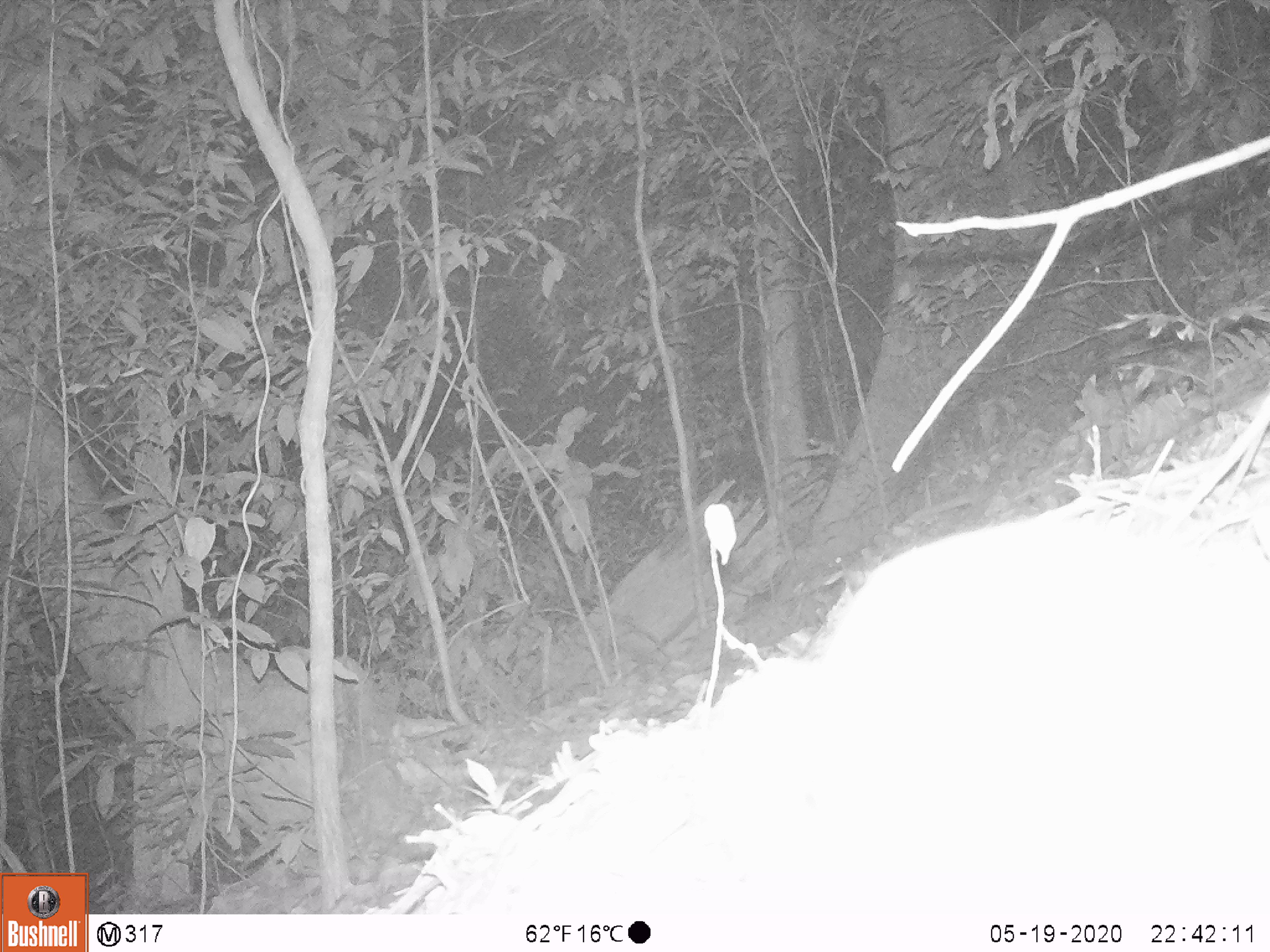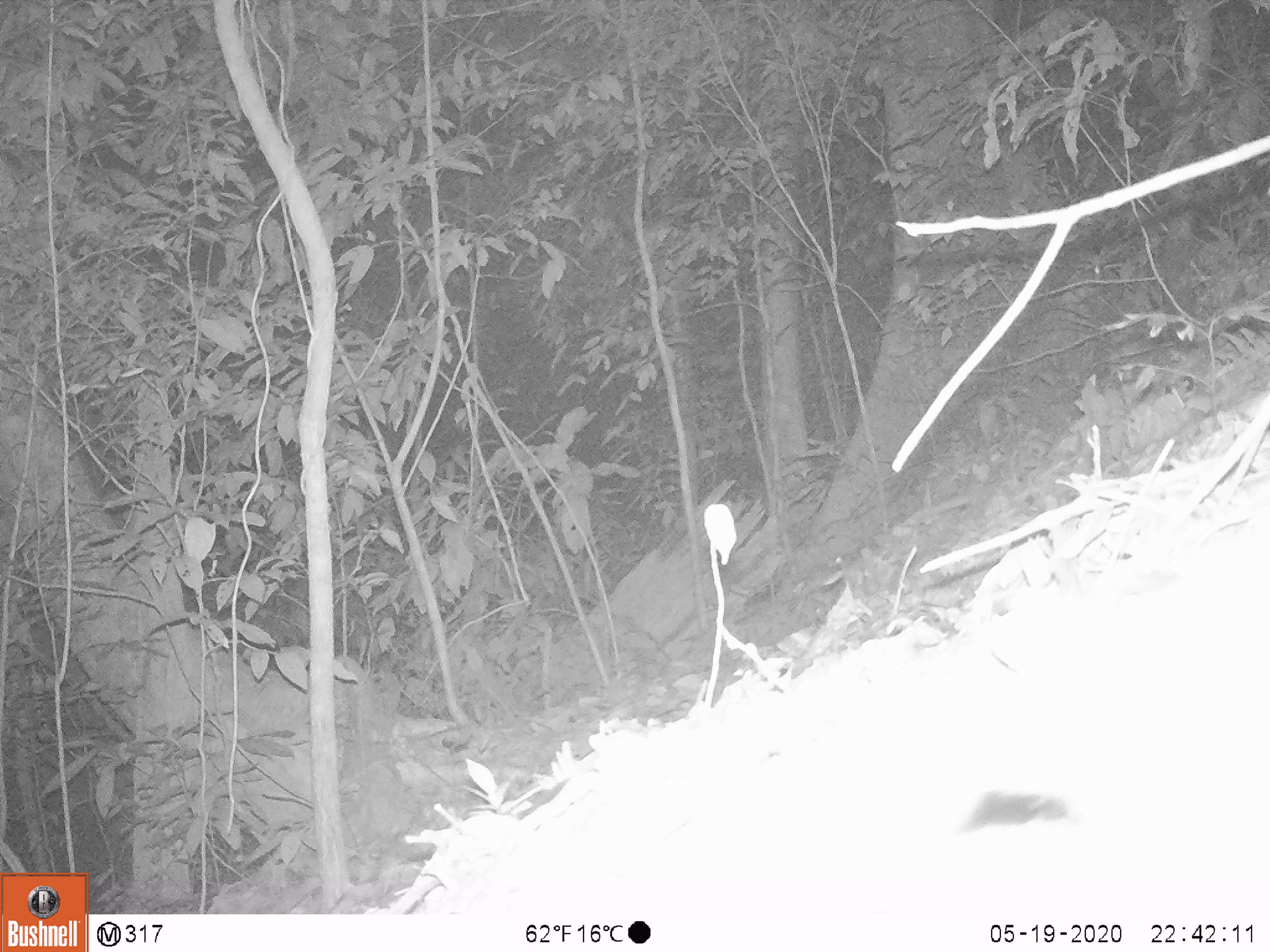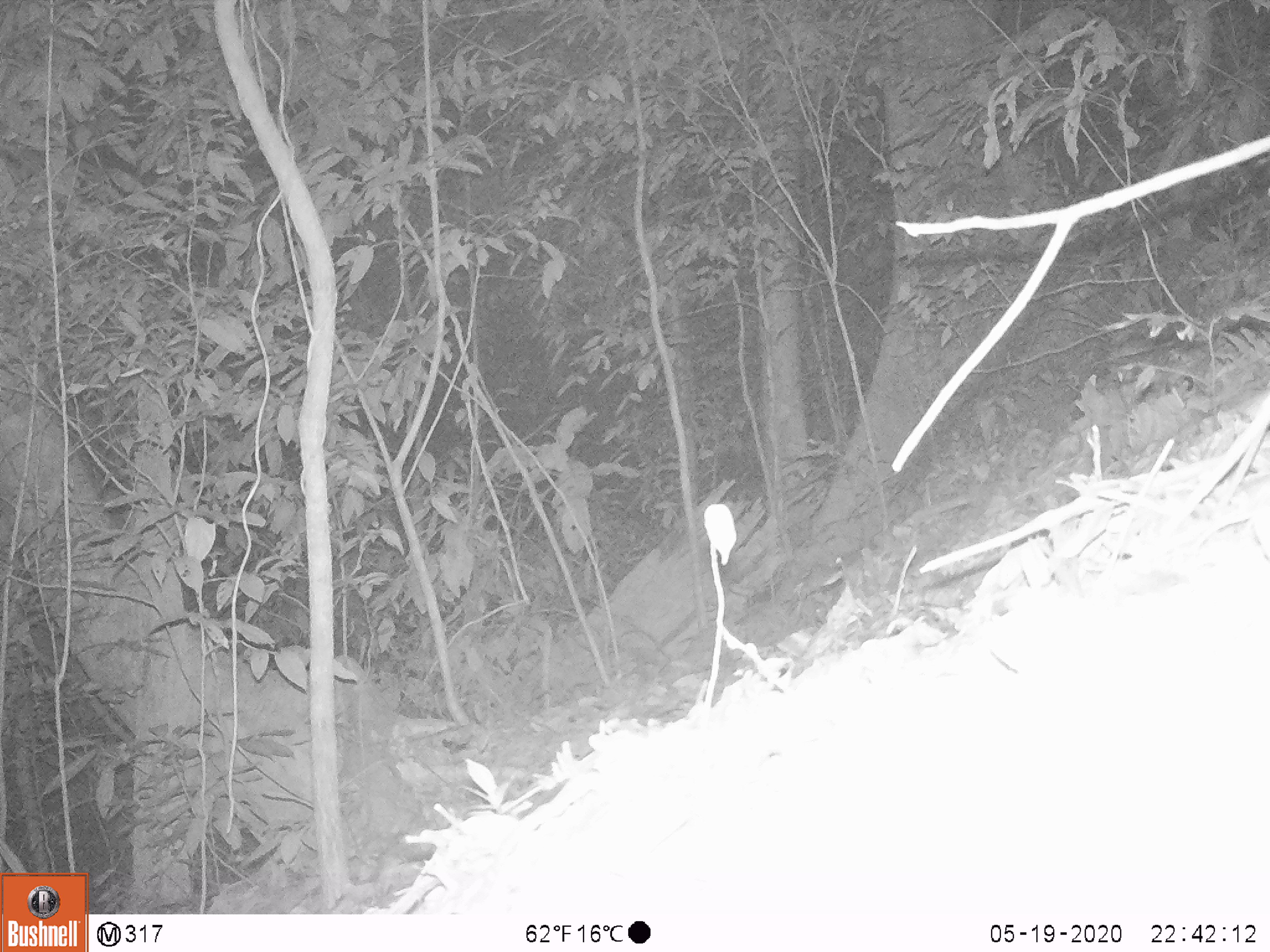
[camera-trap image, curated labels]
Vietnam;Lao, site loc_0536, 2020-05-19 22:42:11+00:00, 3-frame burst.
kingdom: Animalia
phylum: Chordata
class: Mammalia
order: Carnivora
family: Mustelidae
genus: Melogale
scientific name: Melogale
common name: ferret badger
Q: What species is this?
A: Ferret badger (Melogale).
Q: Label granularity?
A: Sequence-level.